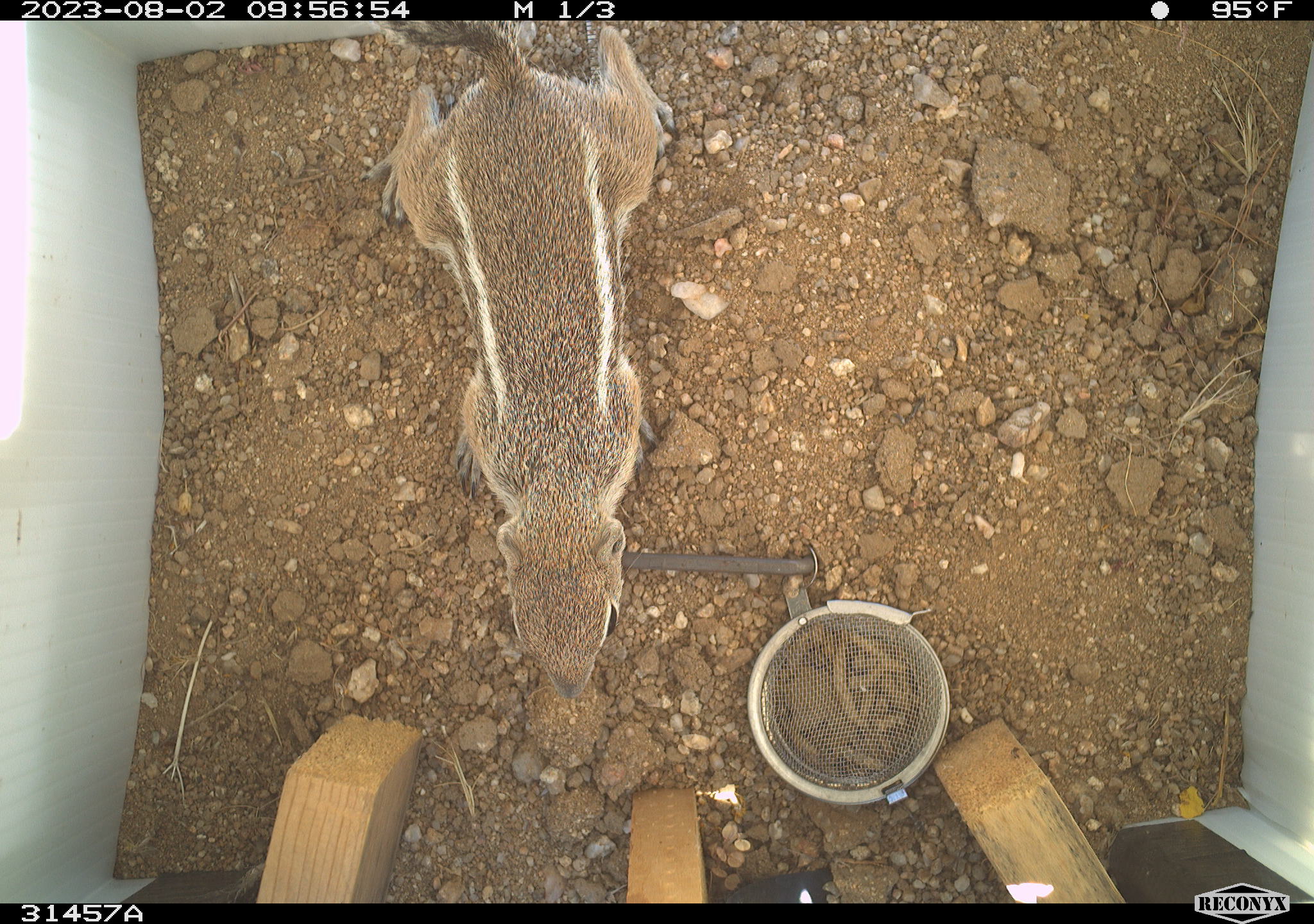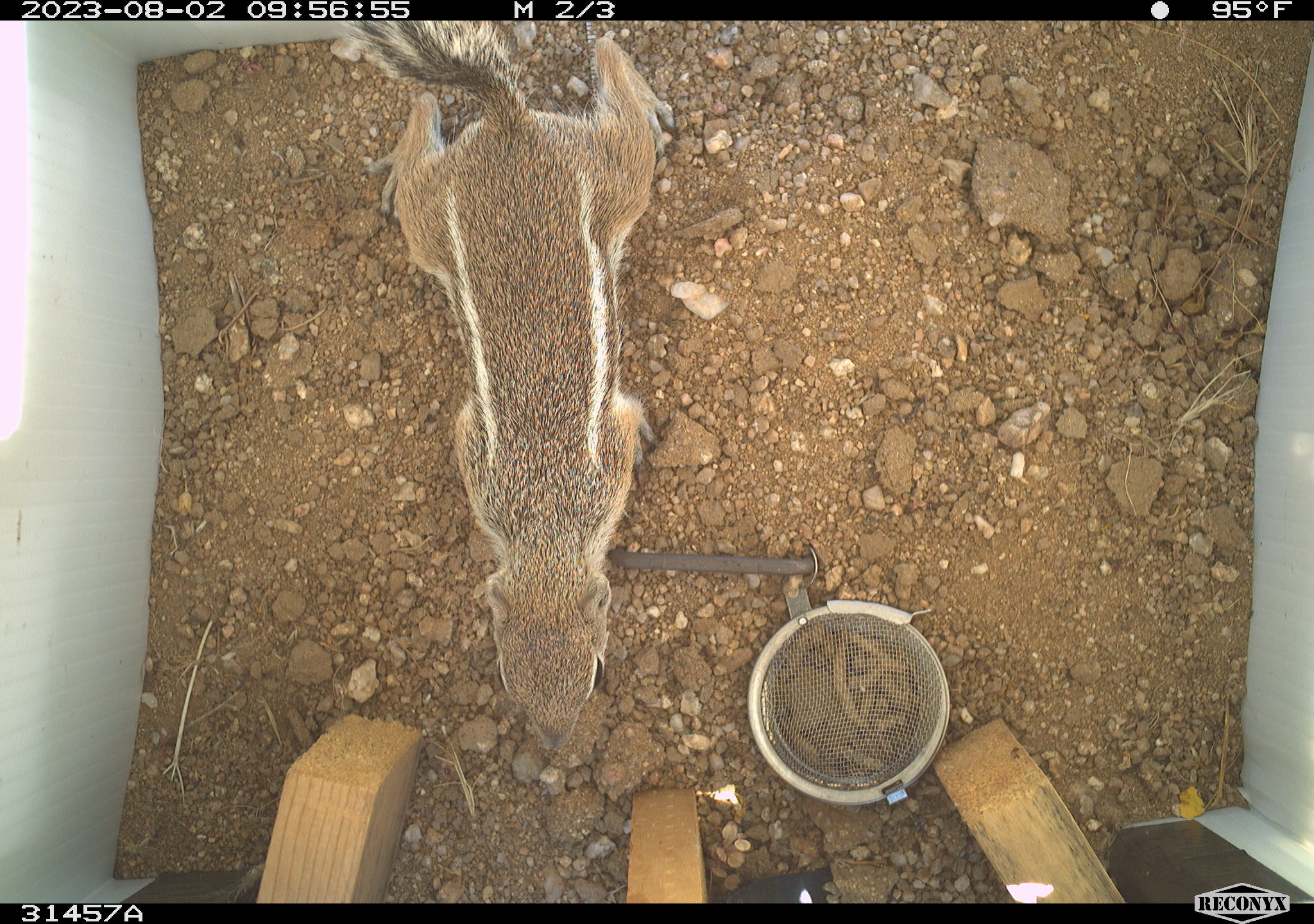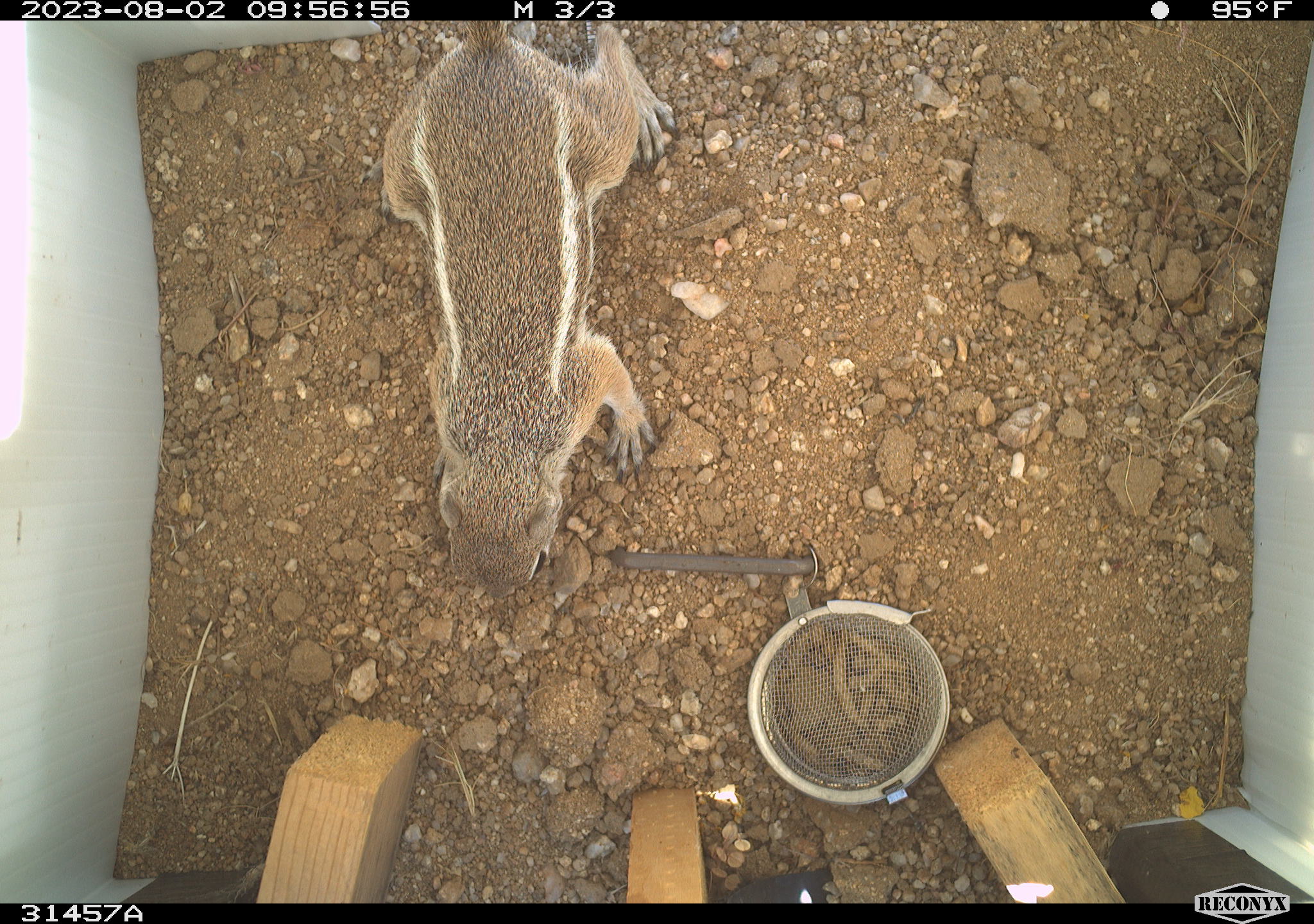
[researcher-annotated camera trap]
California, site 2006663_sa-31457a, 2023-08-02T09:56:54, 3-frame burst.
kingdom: Animalia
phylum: Chordata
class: Mammalia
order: Rodentia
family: Sciuridae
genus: Ammospermophilus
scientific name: Ammospermophilus leucurus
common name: white-tailed antelope squirrel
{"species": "white-tailed antelope squirrel (Ammospermophilus leucurus)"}